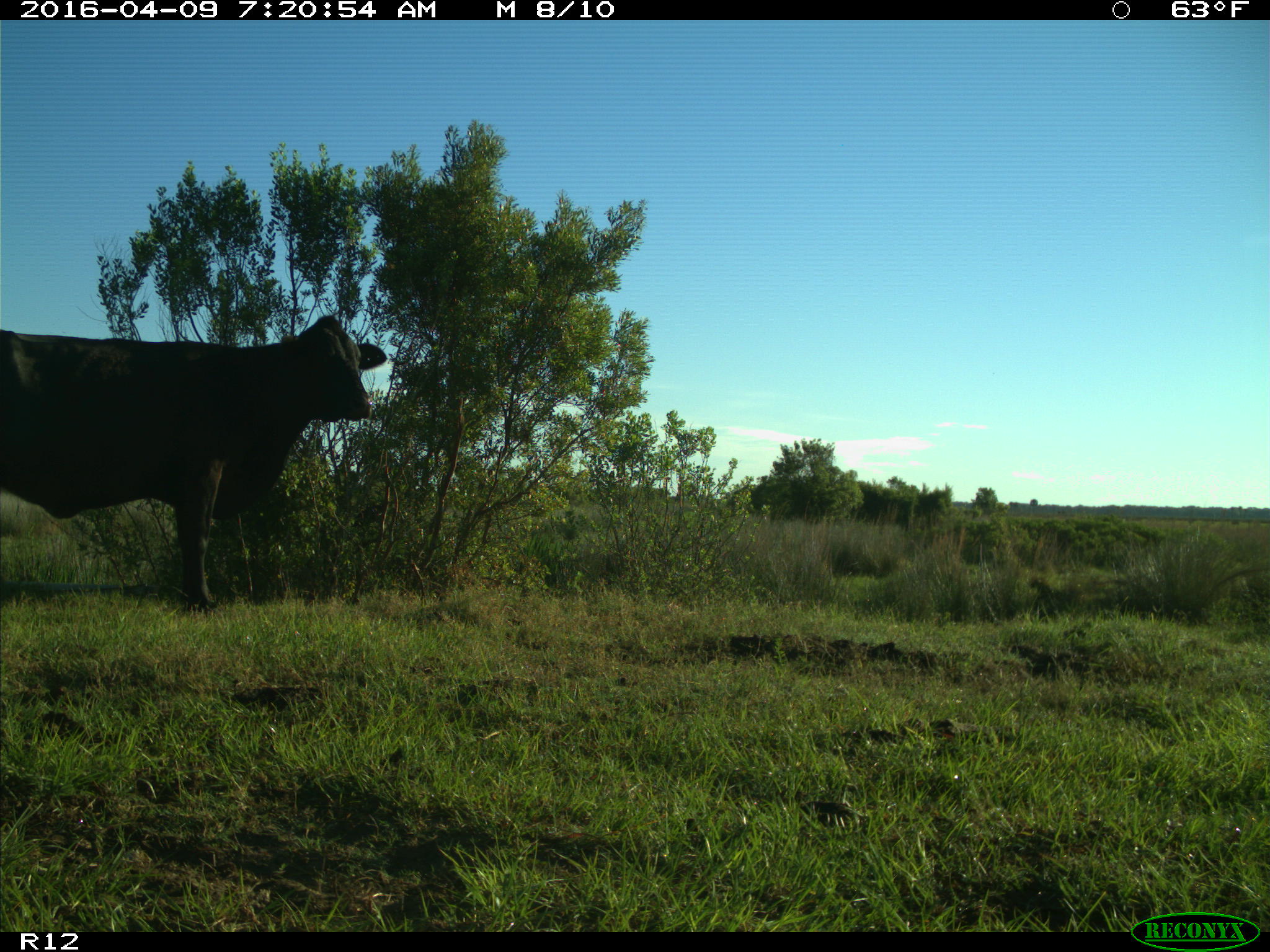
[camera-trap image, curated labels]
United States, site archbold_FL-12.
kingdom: Animalia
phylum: Chordata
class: Mammalia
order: Artiodactyla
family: Bovidae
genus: Bos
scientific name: Bos taurus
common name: domestic cow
Bos taurus (domestic cow).